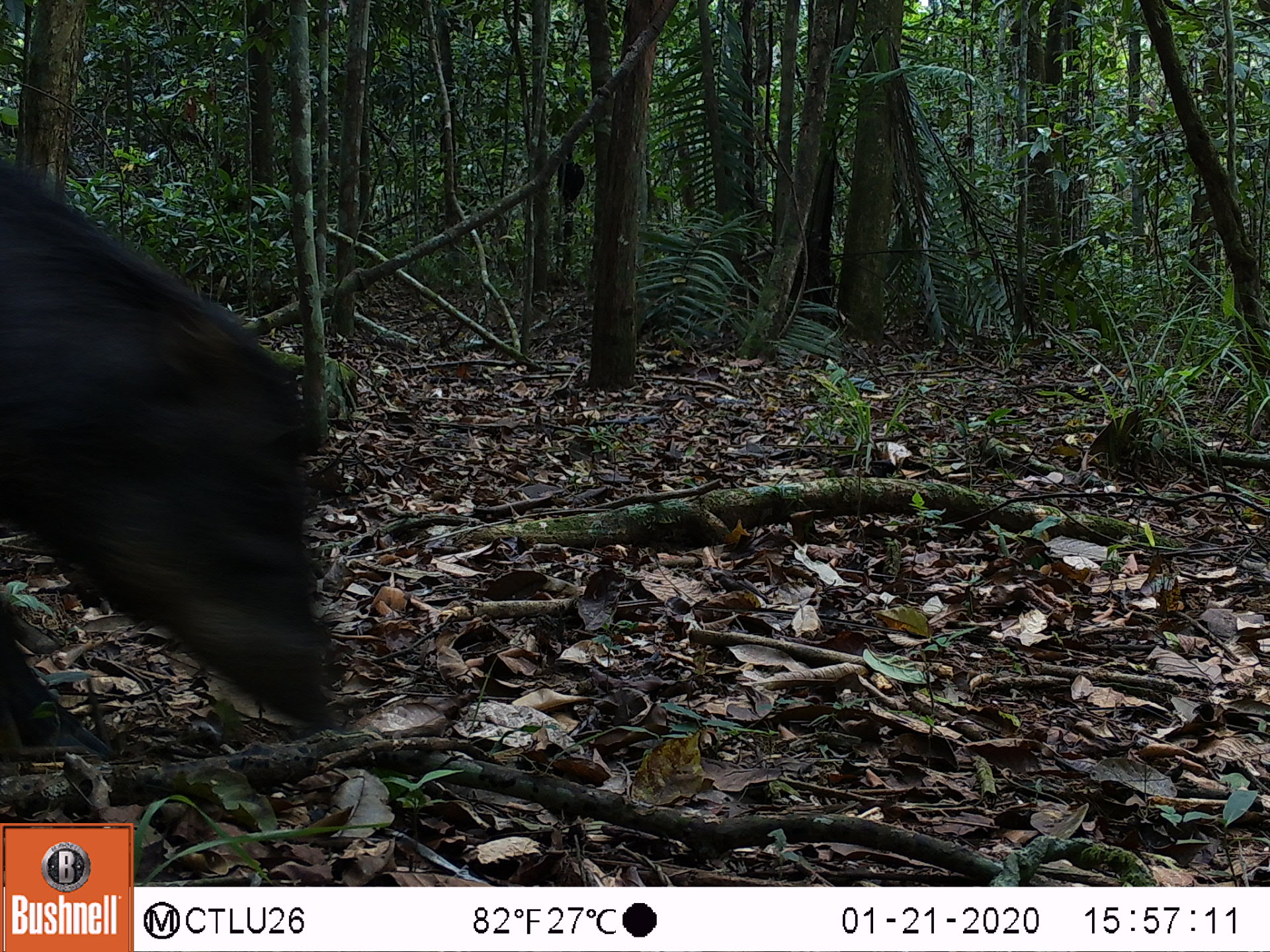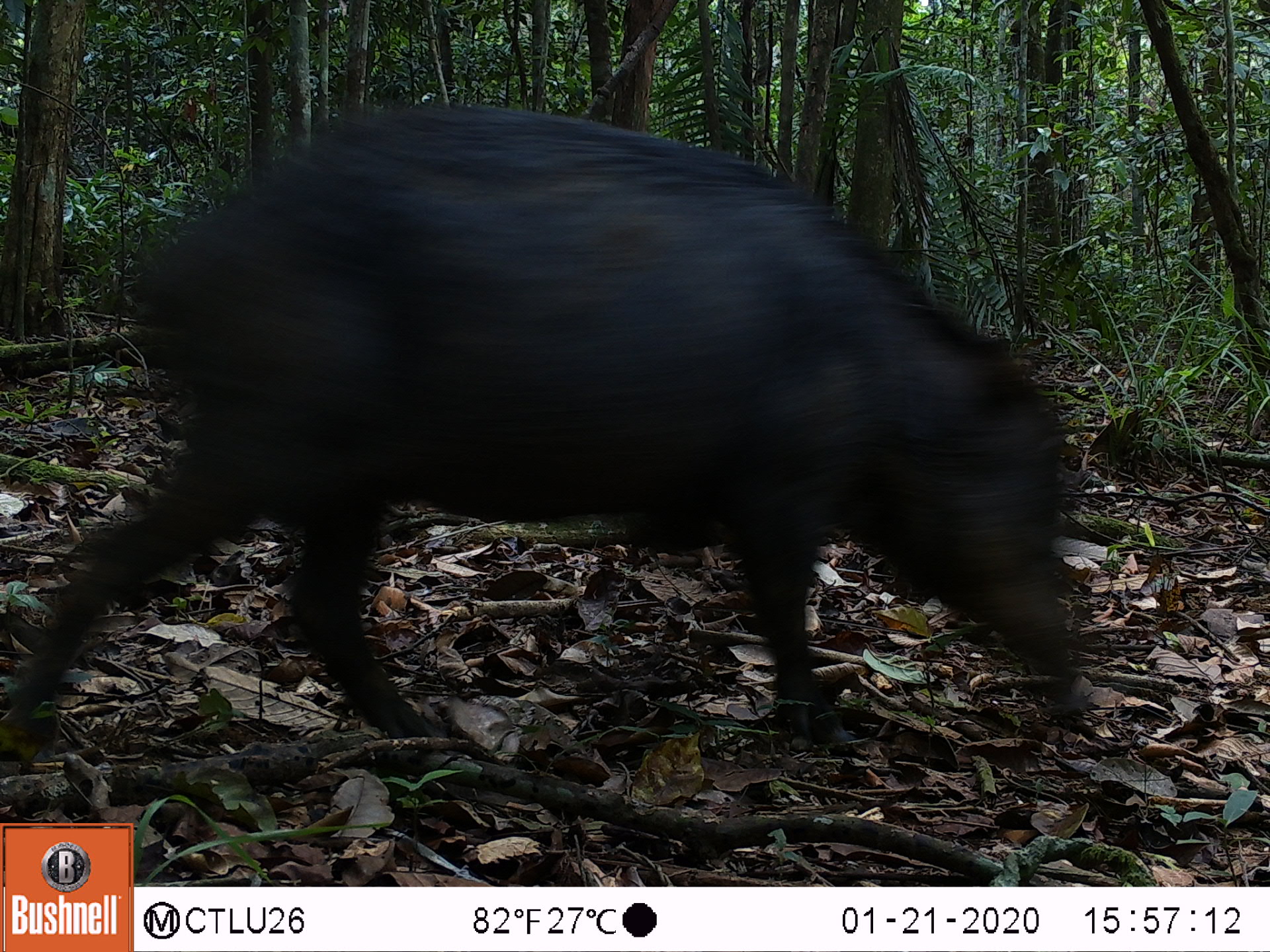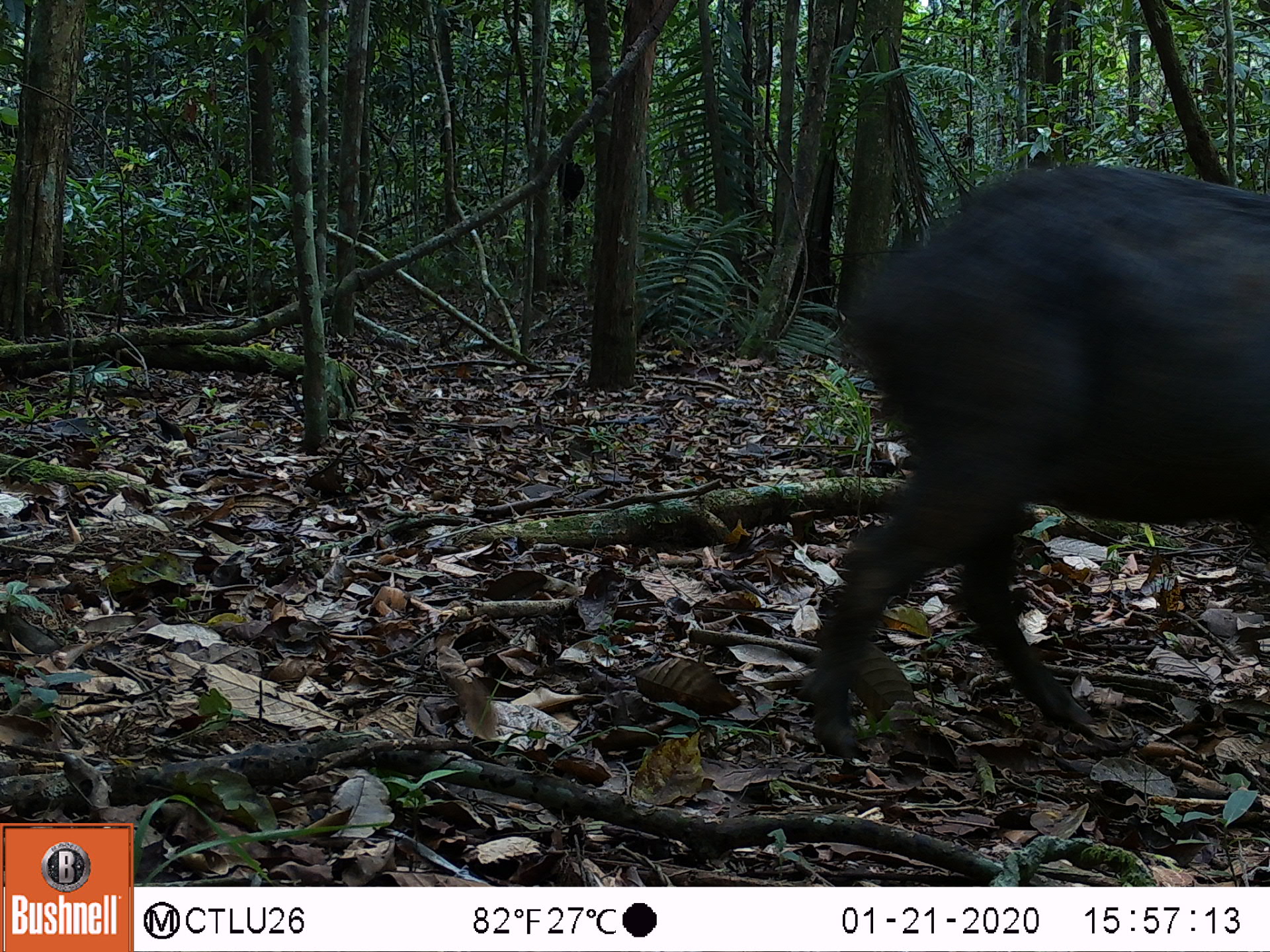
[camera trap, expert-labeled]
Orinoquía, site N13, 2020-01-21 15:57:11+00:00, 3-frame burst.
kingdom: Animalia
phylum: Chordata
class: Mammalia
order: Artiodactyla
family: Tayassuidae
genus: Tayassu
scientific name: Tayassu pecari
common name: white-lipped peccary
White-lipped peccary (Tayassu pecari).